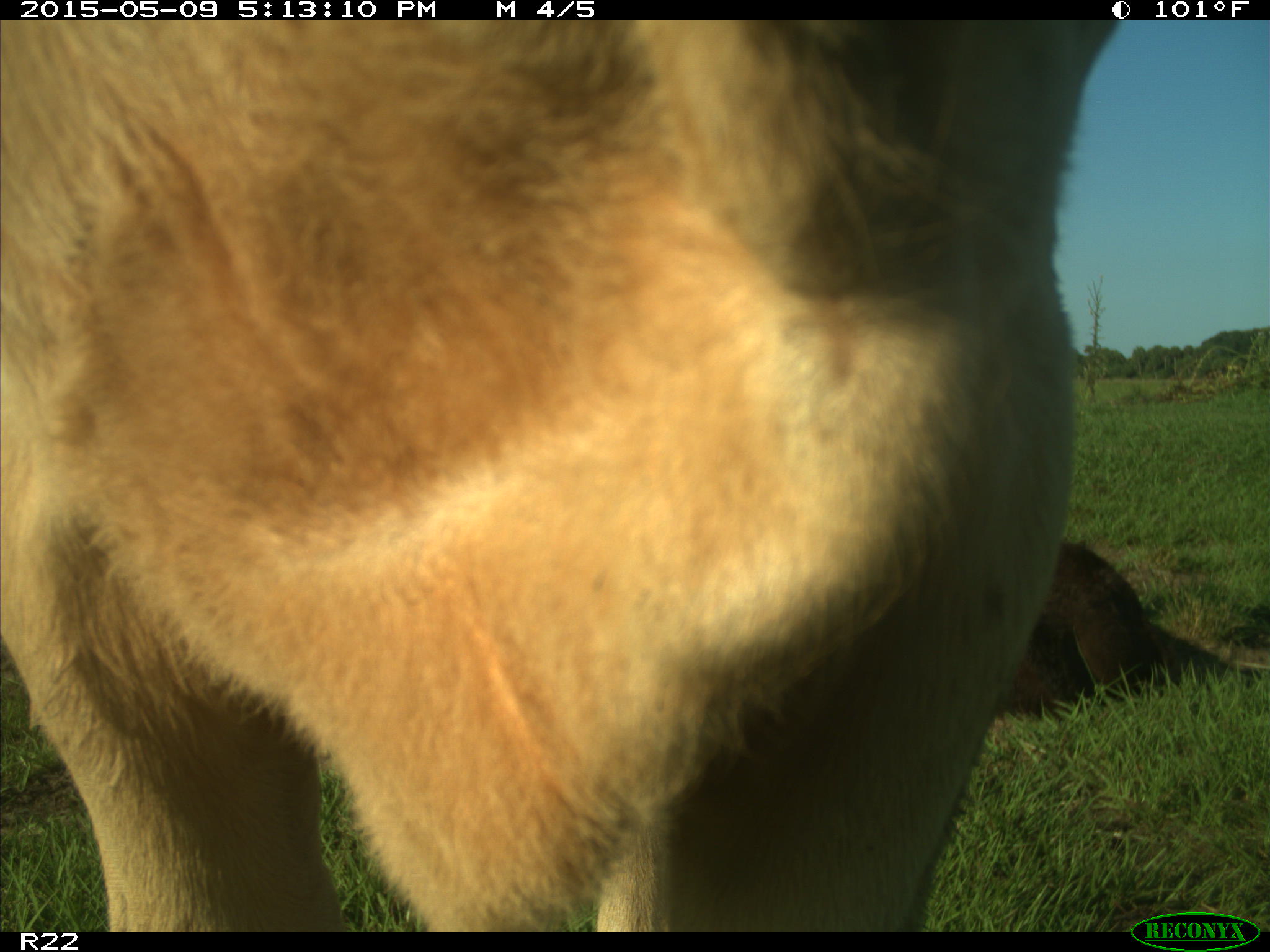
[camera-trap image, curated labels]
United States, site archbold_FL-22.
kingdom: Animalia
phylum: Chordata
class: Mammalia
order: Artiodactyla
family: Bovidae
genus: Bos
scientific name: Bos taurus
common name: domestic cow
Bos taurus (domestic cow).